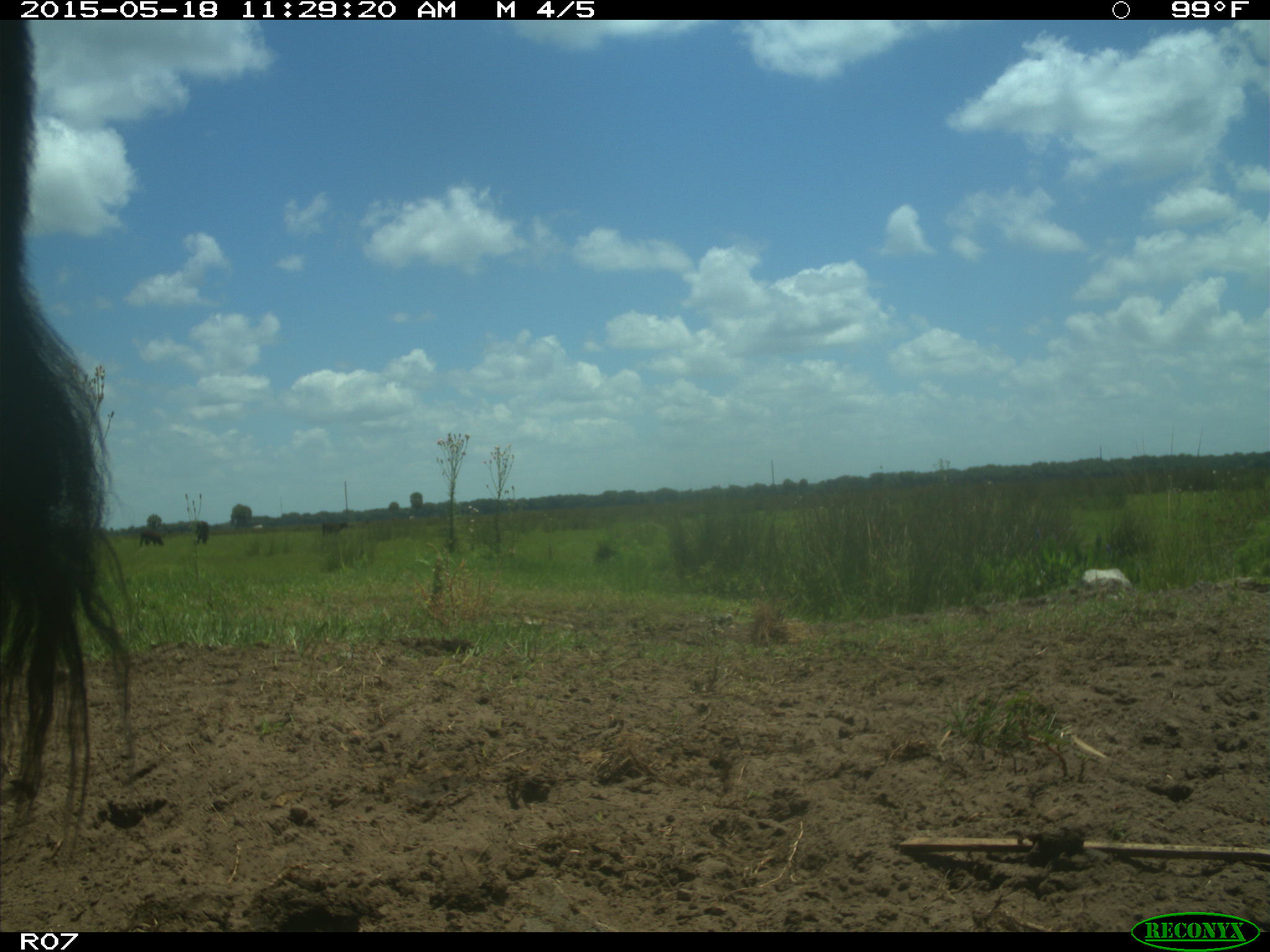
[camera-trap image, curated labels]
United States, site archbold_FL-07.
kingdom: Animalia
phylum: Chordata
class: Mammalia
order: Artiodactyla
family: Bovidae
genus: Bos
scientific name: Bos taurus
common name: domestic cow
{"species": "Bos taurus (domestic cow)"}